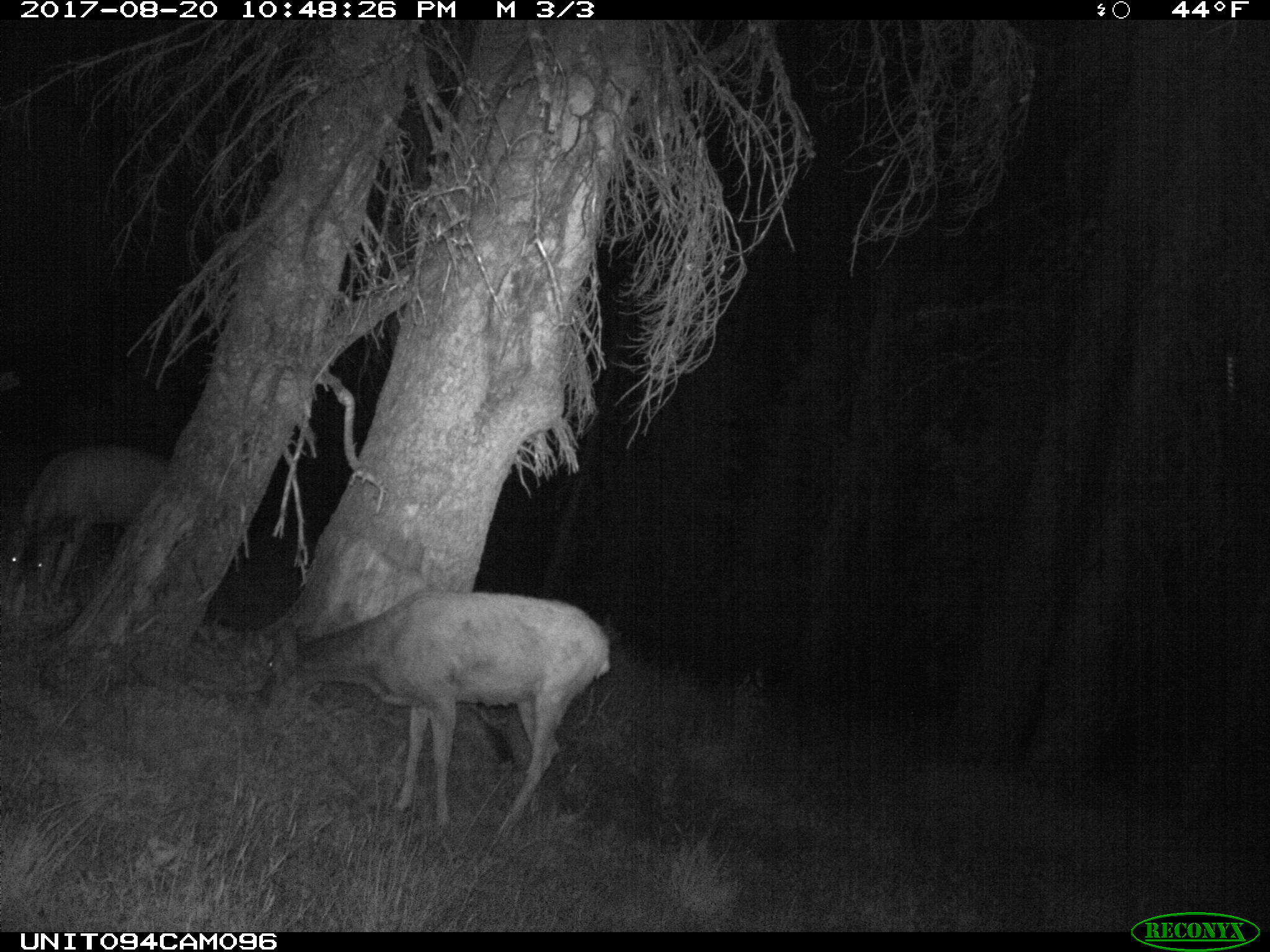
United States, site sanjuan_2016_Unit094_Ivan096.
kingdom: Animalia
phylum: Chordata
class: Mammalia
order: Artiodactyla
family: Cervidae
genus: Odocoileus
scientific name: Odocoileus hemionus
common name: mule deer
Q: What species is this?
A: Odocoileus hemionus (mule deer).